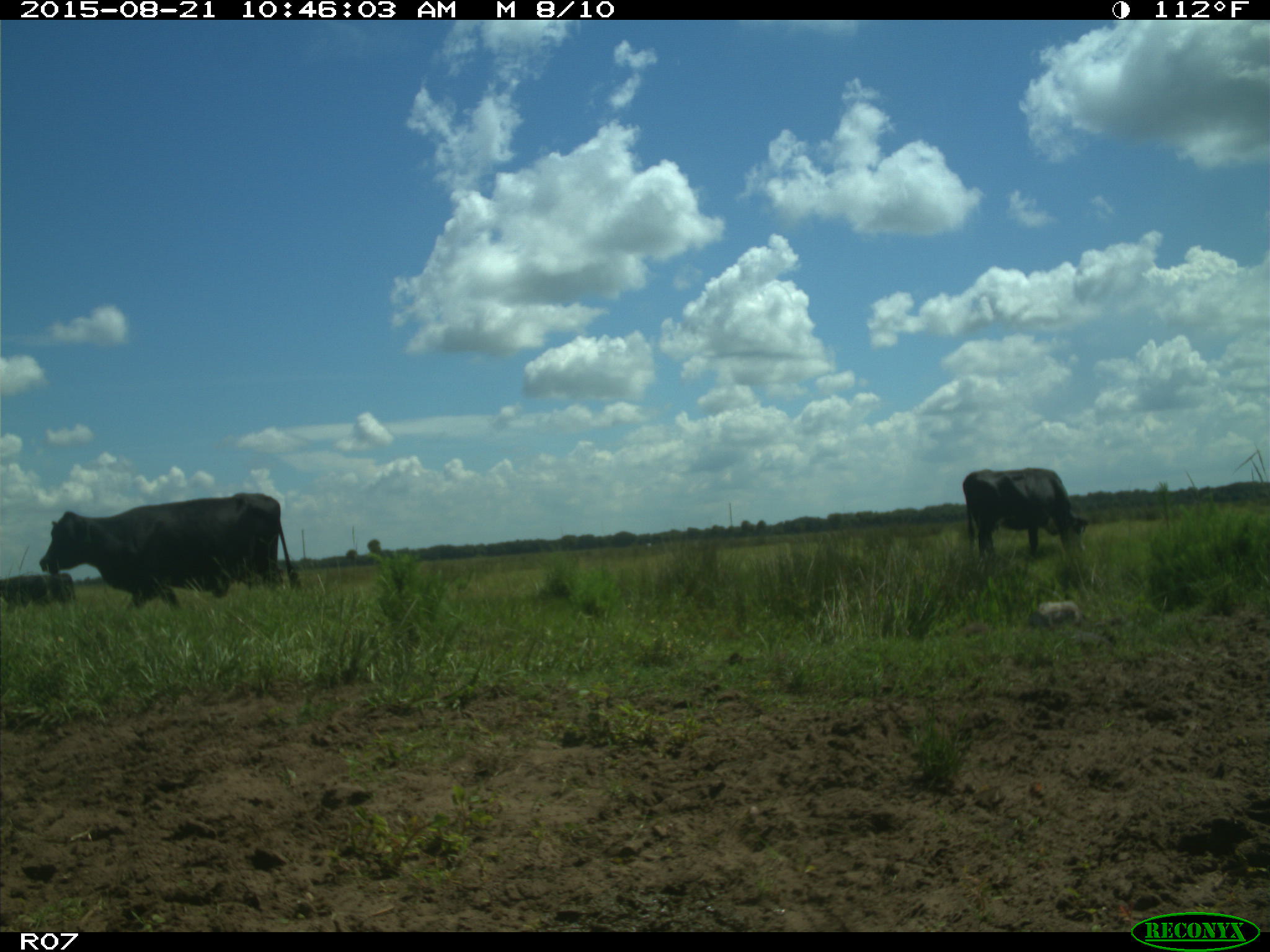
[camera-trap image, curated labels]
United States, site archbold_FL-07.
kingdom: Animalia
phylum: Chordata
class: Mammalia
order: Artiodactyla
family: Bovidae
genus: Bos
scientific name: Bos taurus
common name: domestic cow